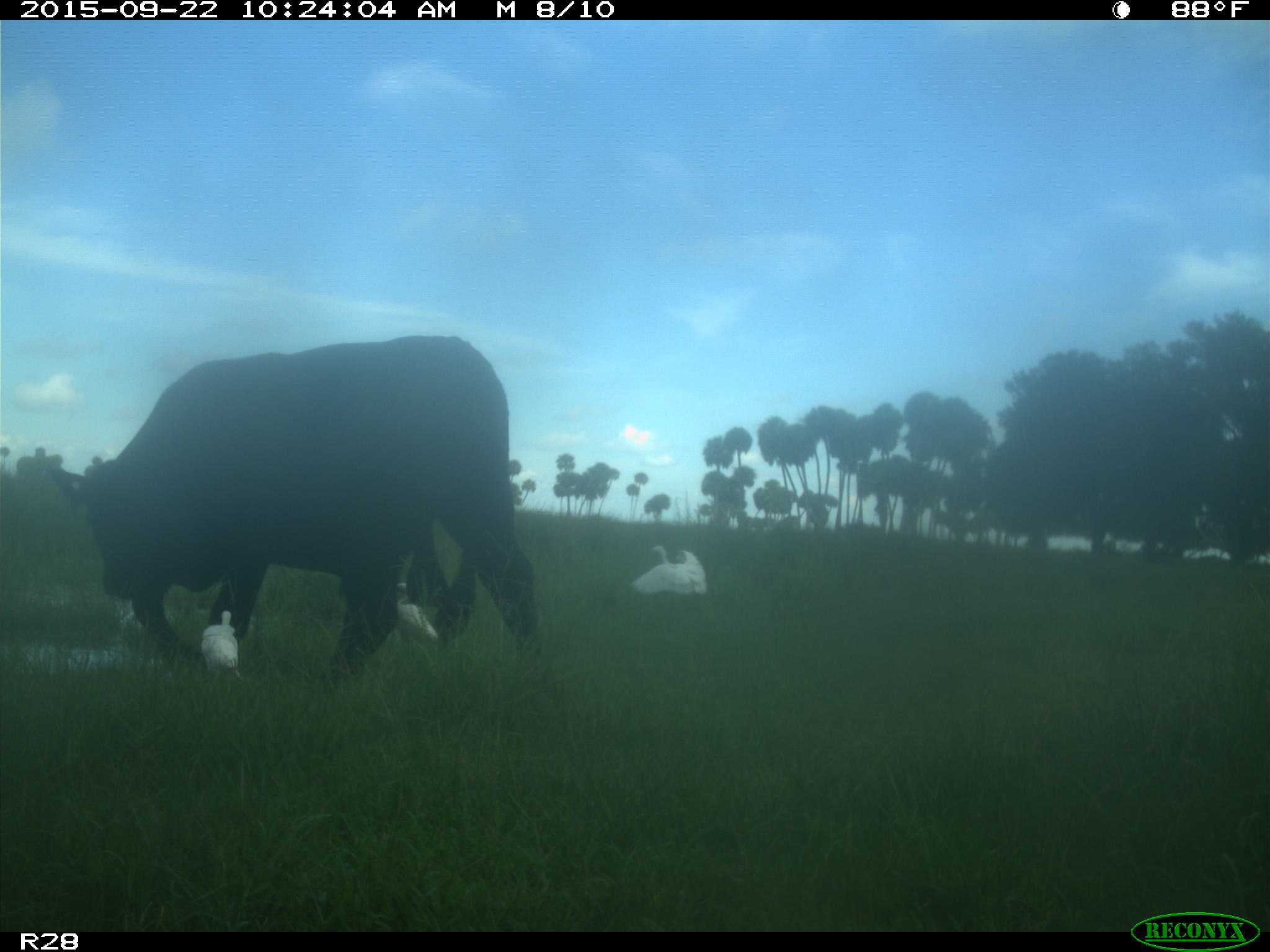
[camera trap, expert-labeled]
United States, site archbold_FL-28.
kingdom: Animalia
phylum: Chordata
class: Mammalia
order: Artiodactyla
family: Bovidae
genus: Bos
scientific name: Bos taurus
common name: domestic cow